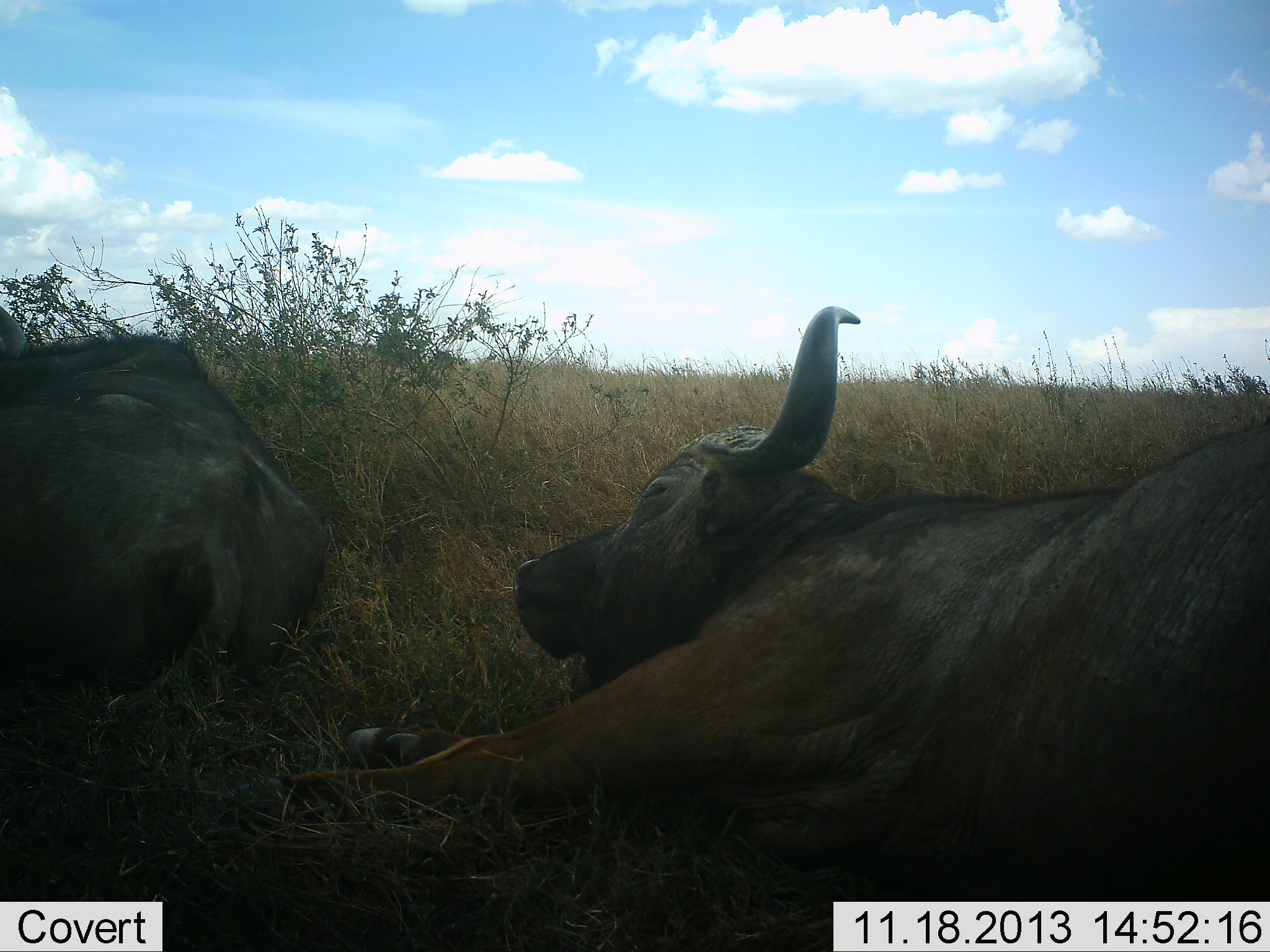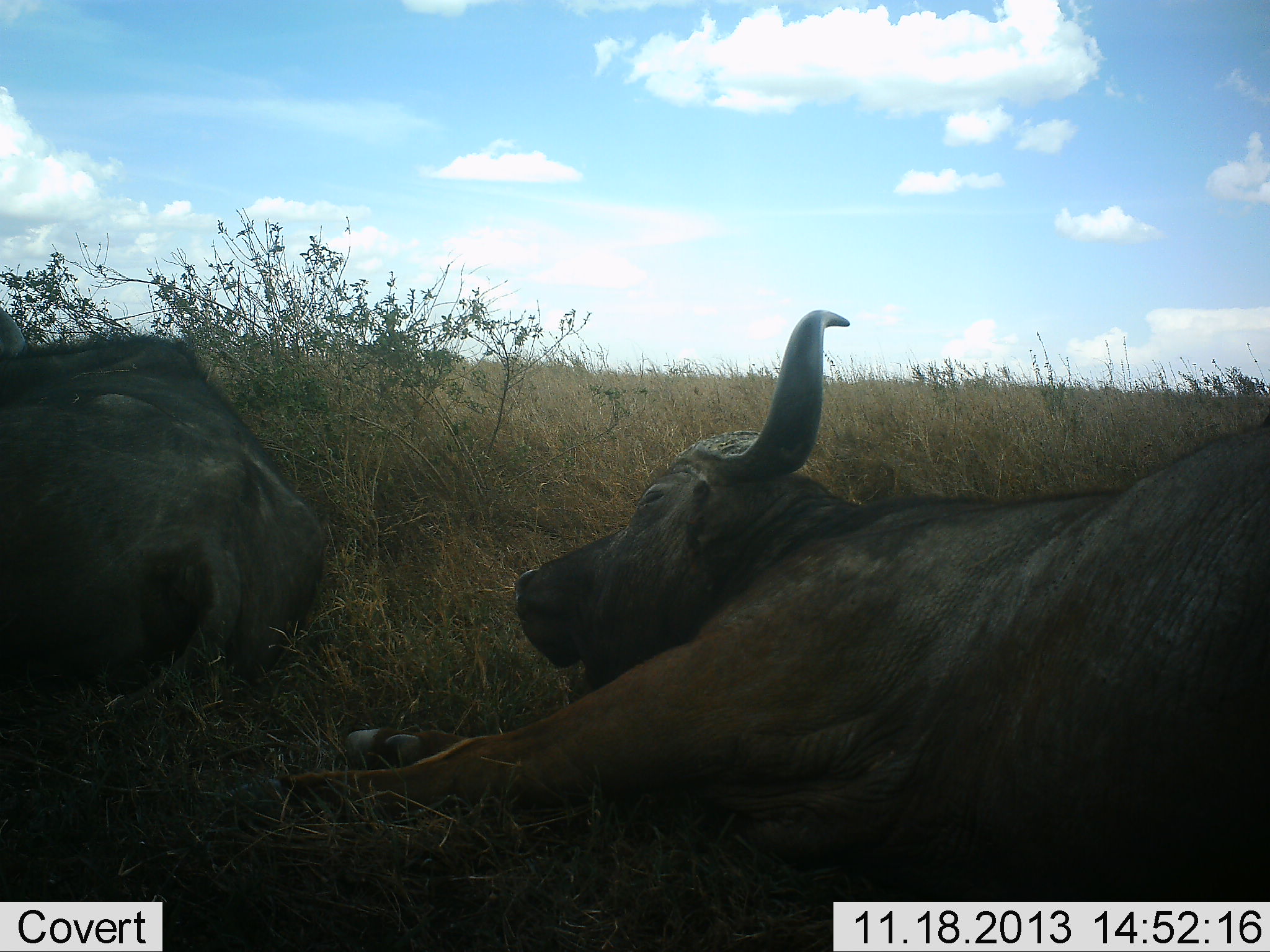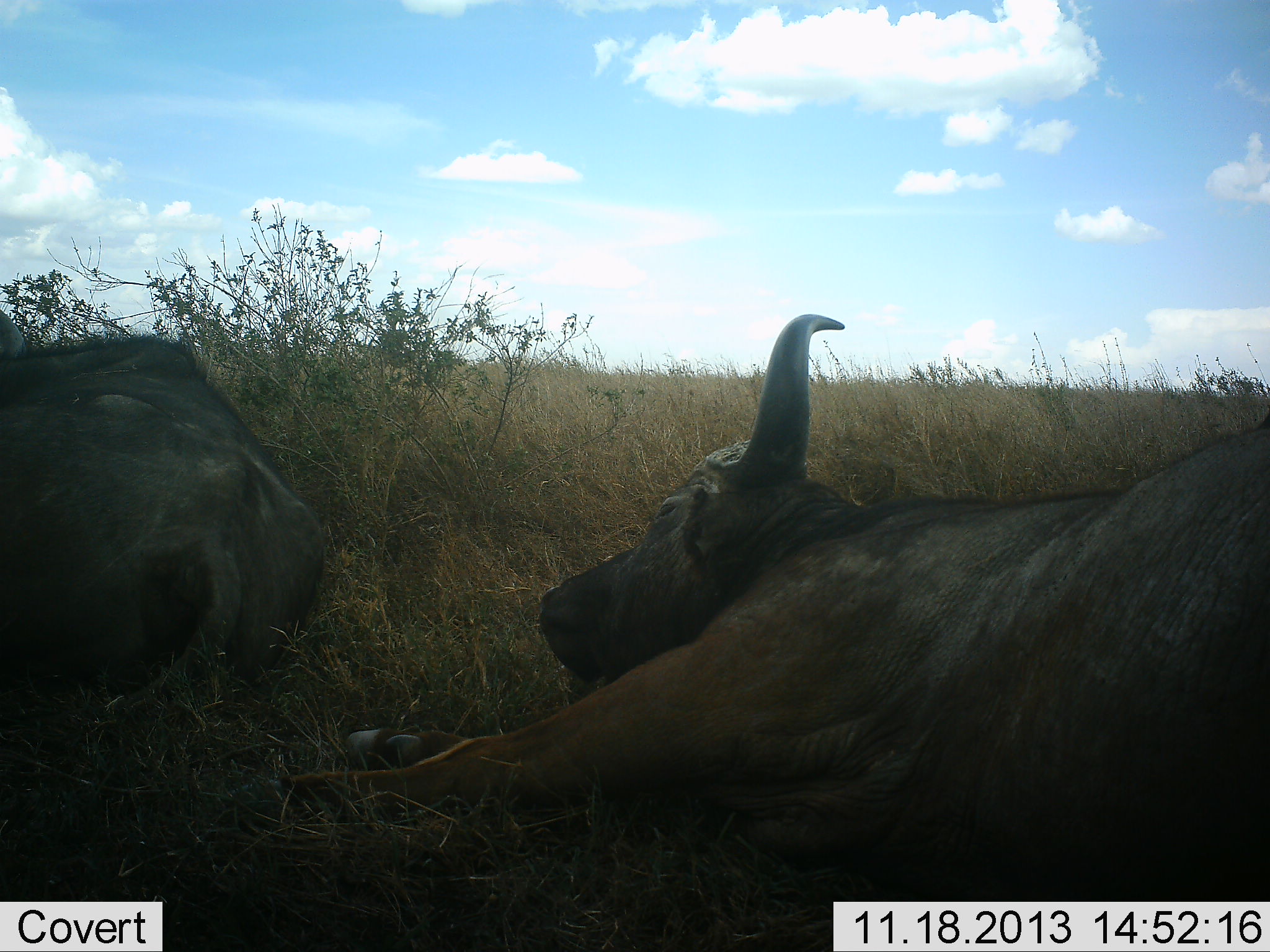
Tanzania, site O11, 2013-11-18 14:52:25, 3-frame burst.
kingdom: Animalia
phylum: Chordata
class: Mammalia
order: Artiodactyla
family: Bovidae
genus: Syncerus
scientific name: Syncerus caffer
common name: cape buffalo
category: buffalo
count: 2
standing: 0%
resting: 100%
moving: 0%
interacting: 0%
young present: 0%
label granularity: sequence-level